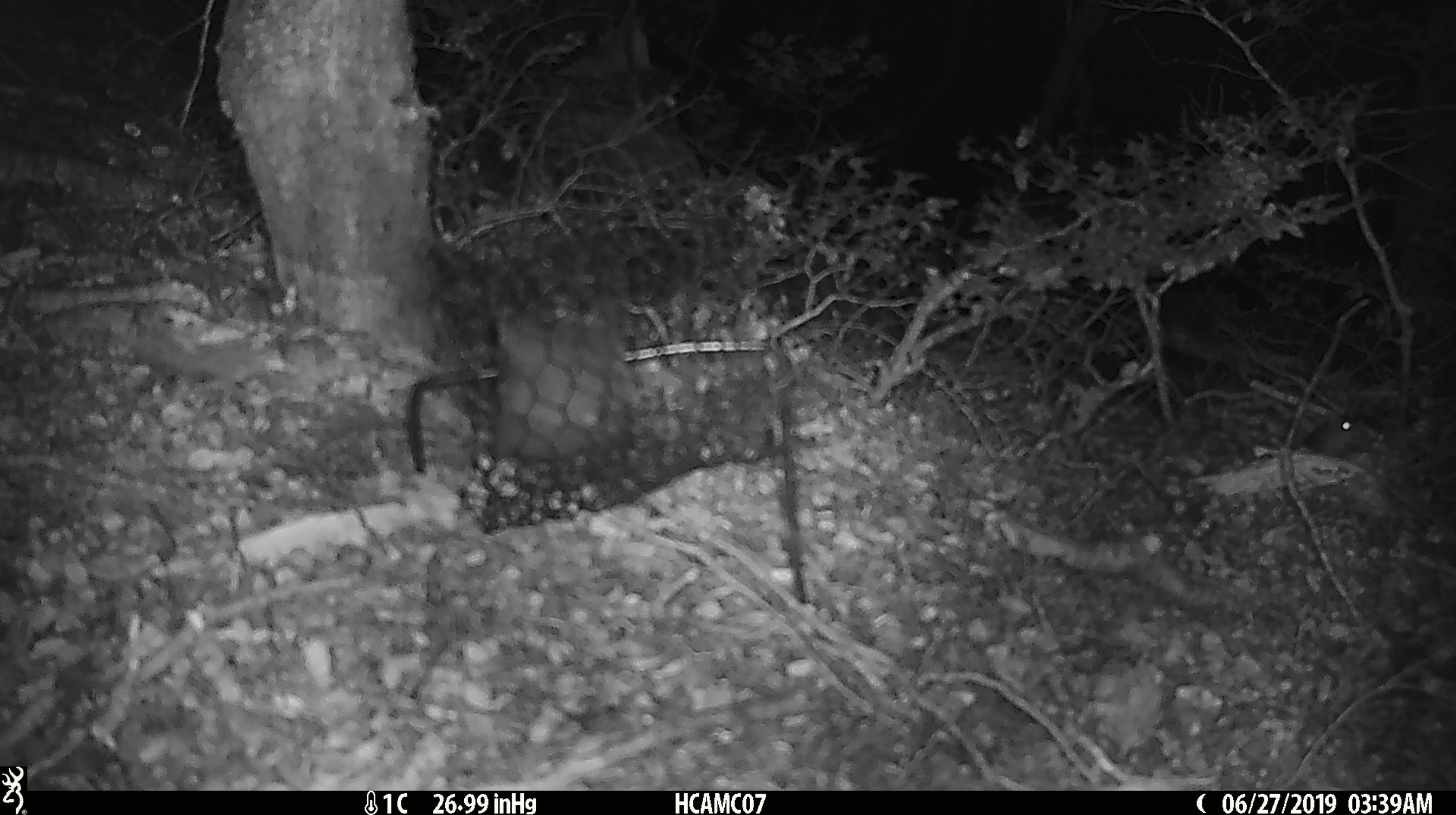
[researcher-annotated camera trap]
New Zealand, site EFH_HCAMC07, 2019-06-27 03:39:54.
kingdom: Animalia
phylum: Chordata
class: Mammalia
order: Rodentia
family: Muridae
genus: Mus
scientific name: Mus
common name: mouse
Mouse (Mus).